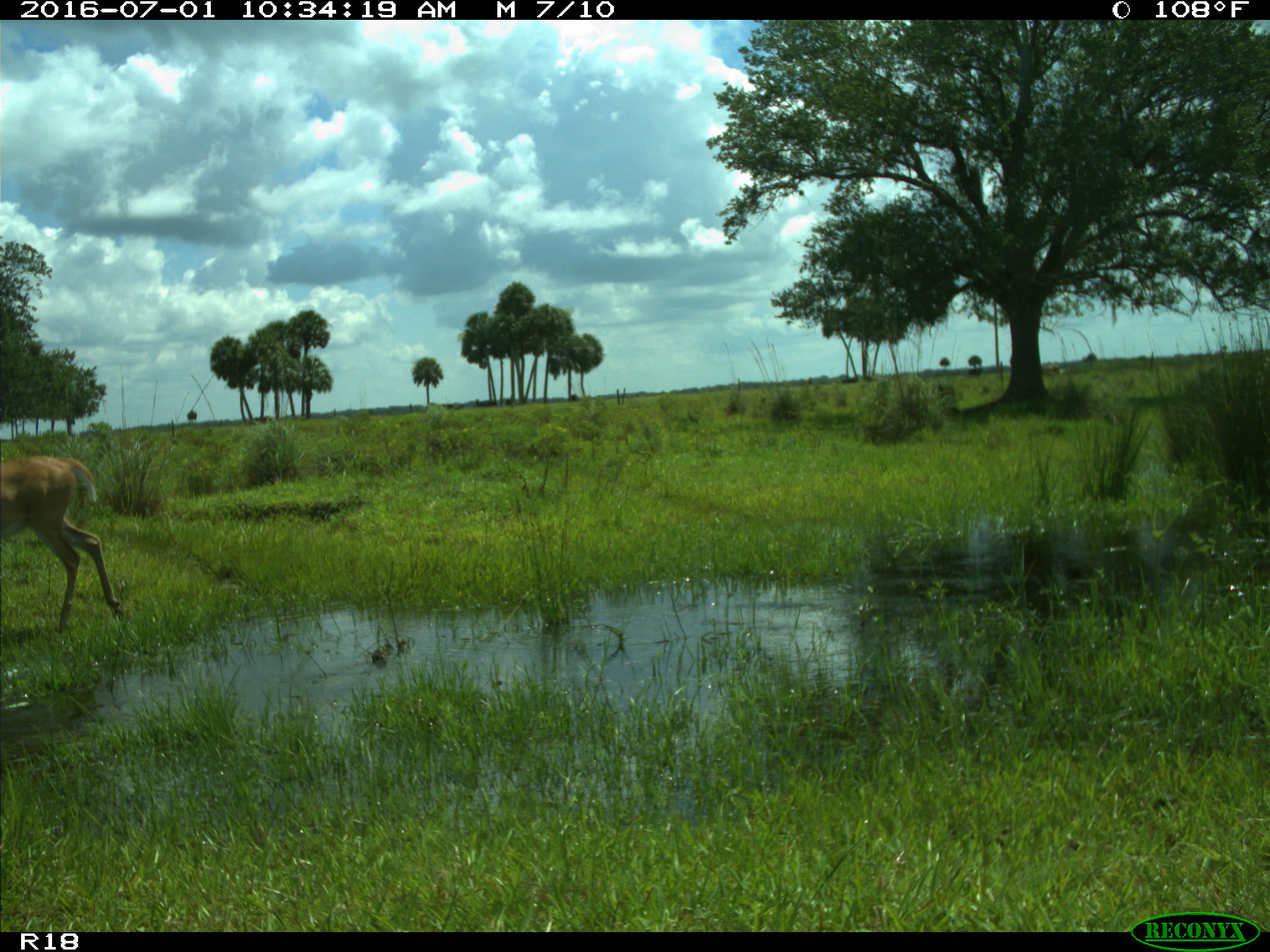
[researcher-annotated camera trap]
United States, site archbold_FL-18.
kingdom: Animalia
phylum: Chordata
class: Mammalia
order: Artiodactyla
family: Cervidae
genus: Odocoileus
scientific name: Odocoileus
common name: deer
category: unidentified deer